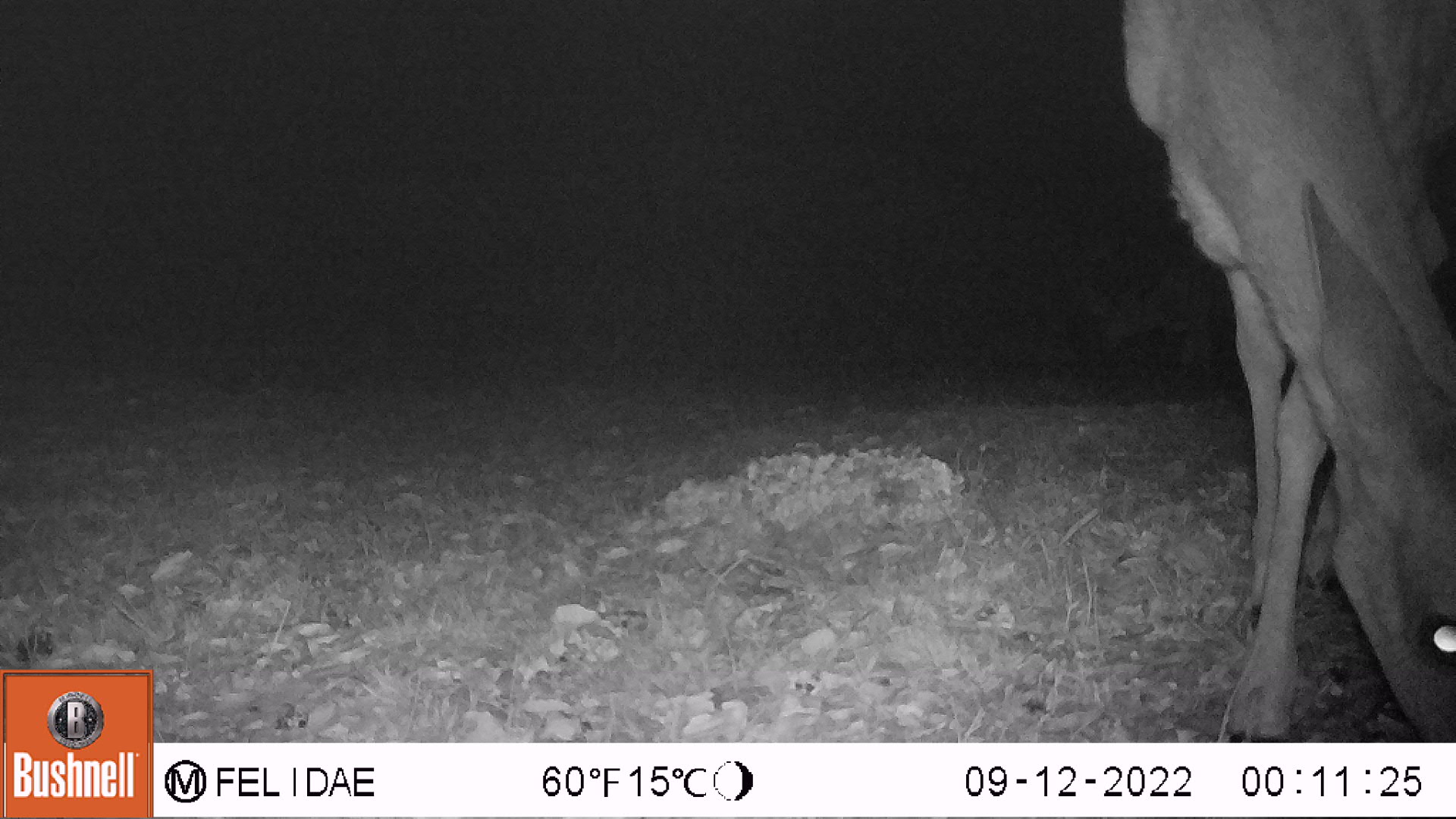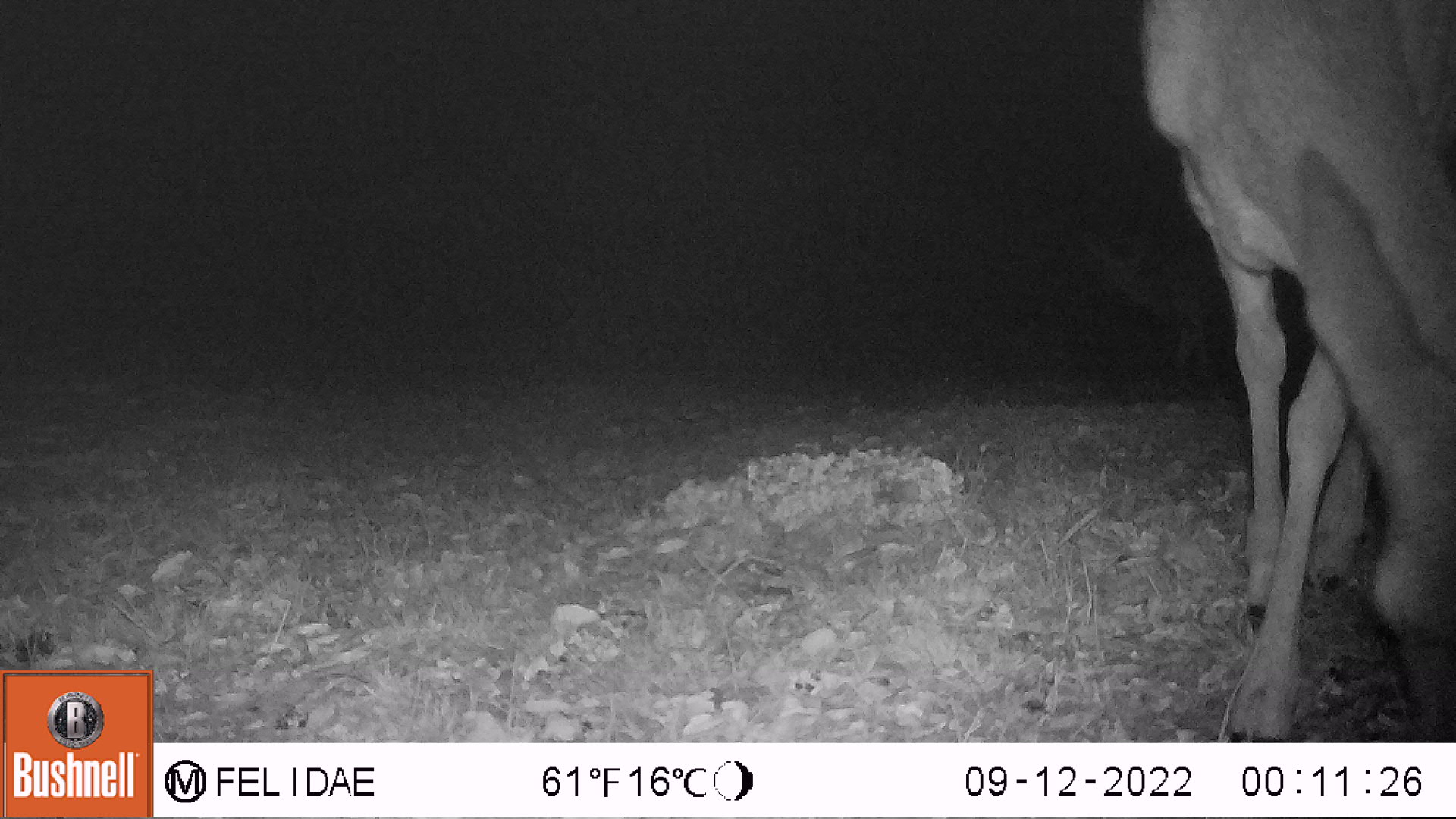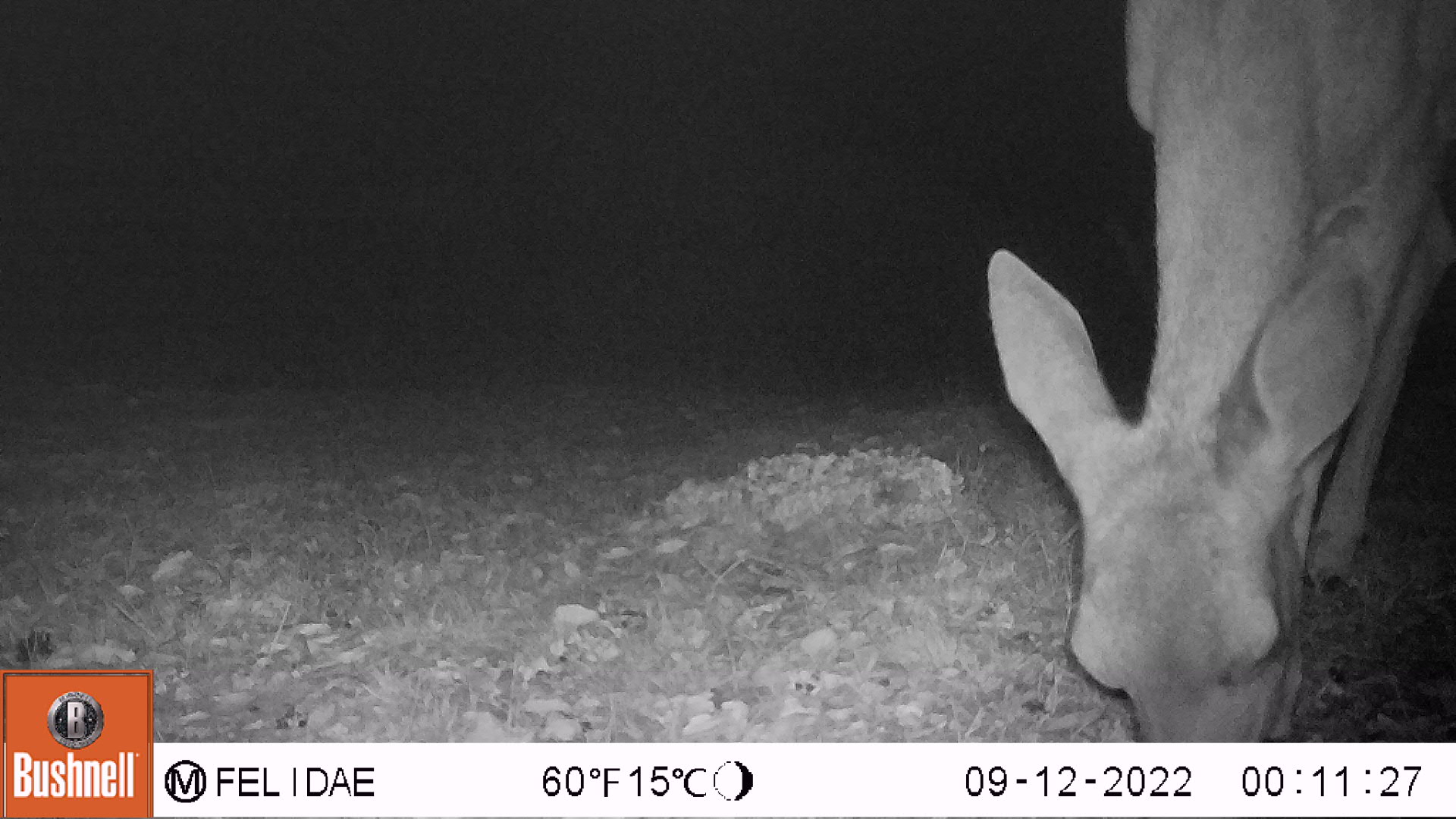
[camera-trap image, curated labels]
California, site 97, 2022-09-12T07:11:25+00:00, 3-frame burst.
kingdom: Animalia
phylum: Chordata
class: Mammalia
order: Artiodactyla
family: Cervidae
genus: Odocoileus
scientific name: Odocoileus hemionus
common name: mule deer